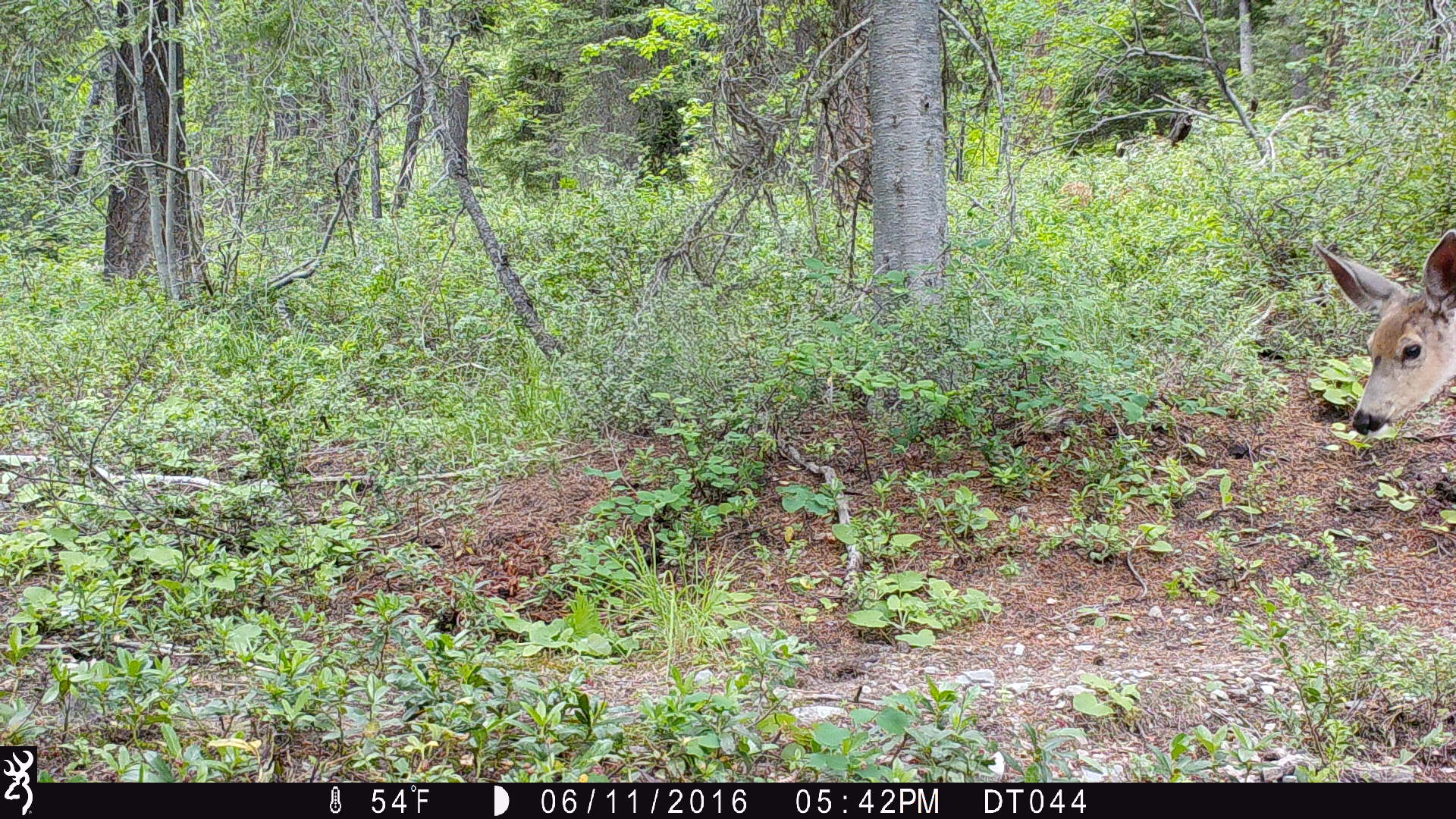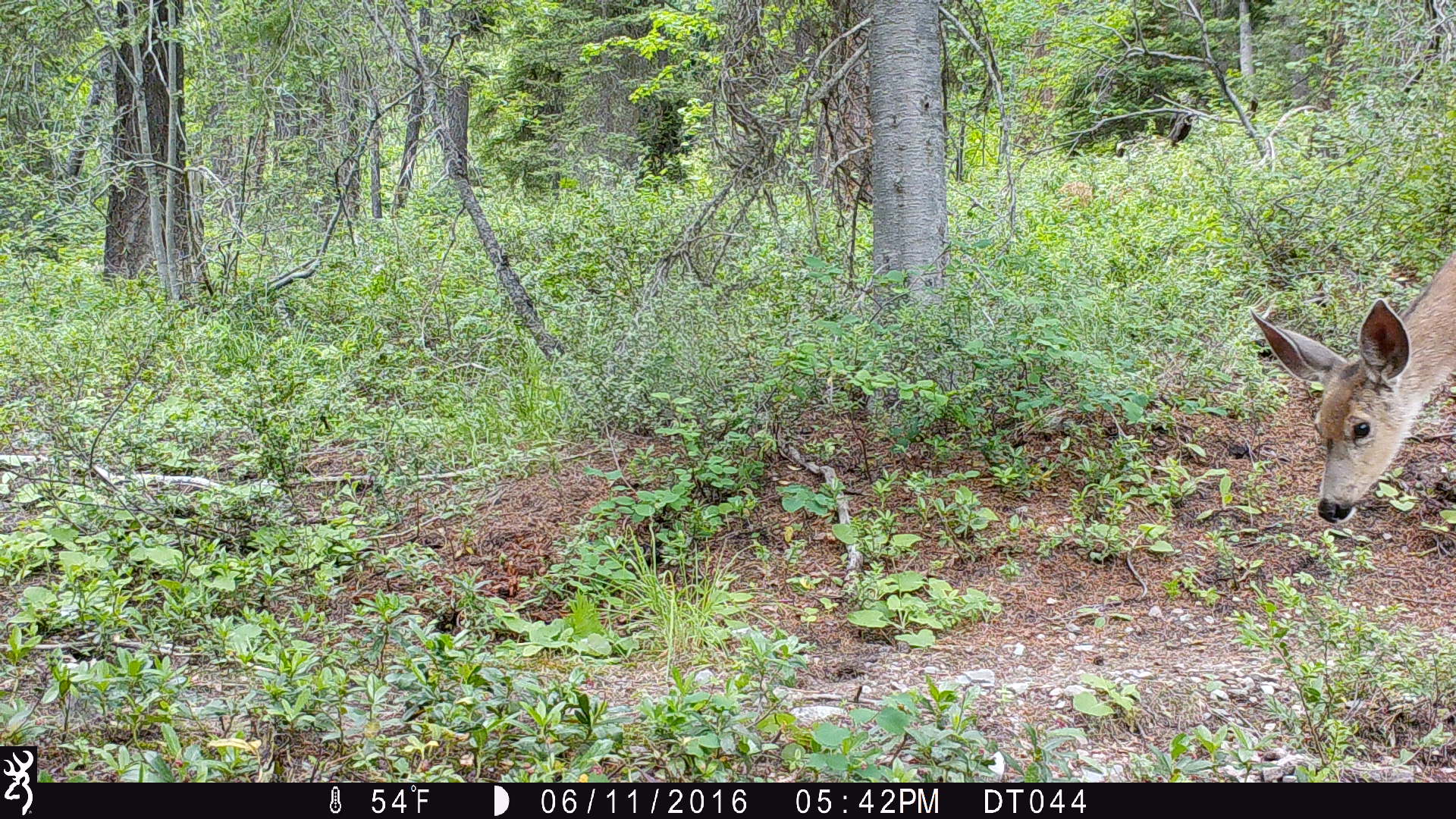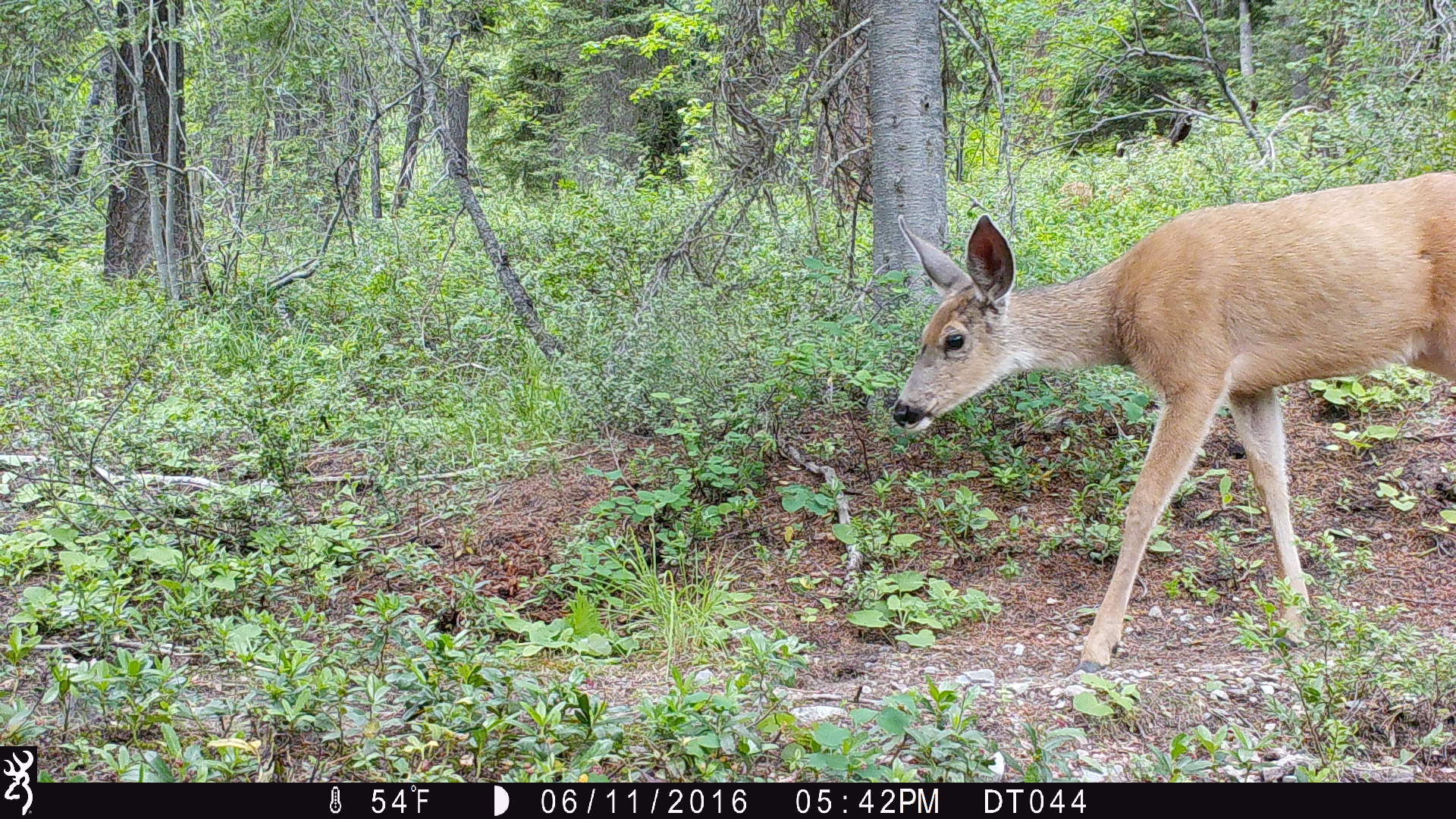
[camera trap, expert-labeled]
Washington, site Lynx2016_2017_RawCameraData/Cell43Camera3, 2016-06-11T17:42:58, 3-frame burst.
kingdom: Animalia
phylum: Chordata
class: Mammalia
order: Artiodactyla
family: Cervidae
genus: Odocoileus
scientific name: Odocoileus hemionus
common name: mule deer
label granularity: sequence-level